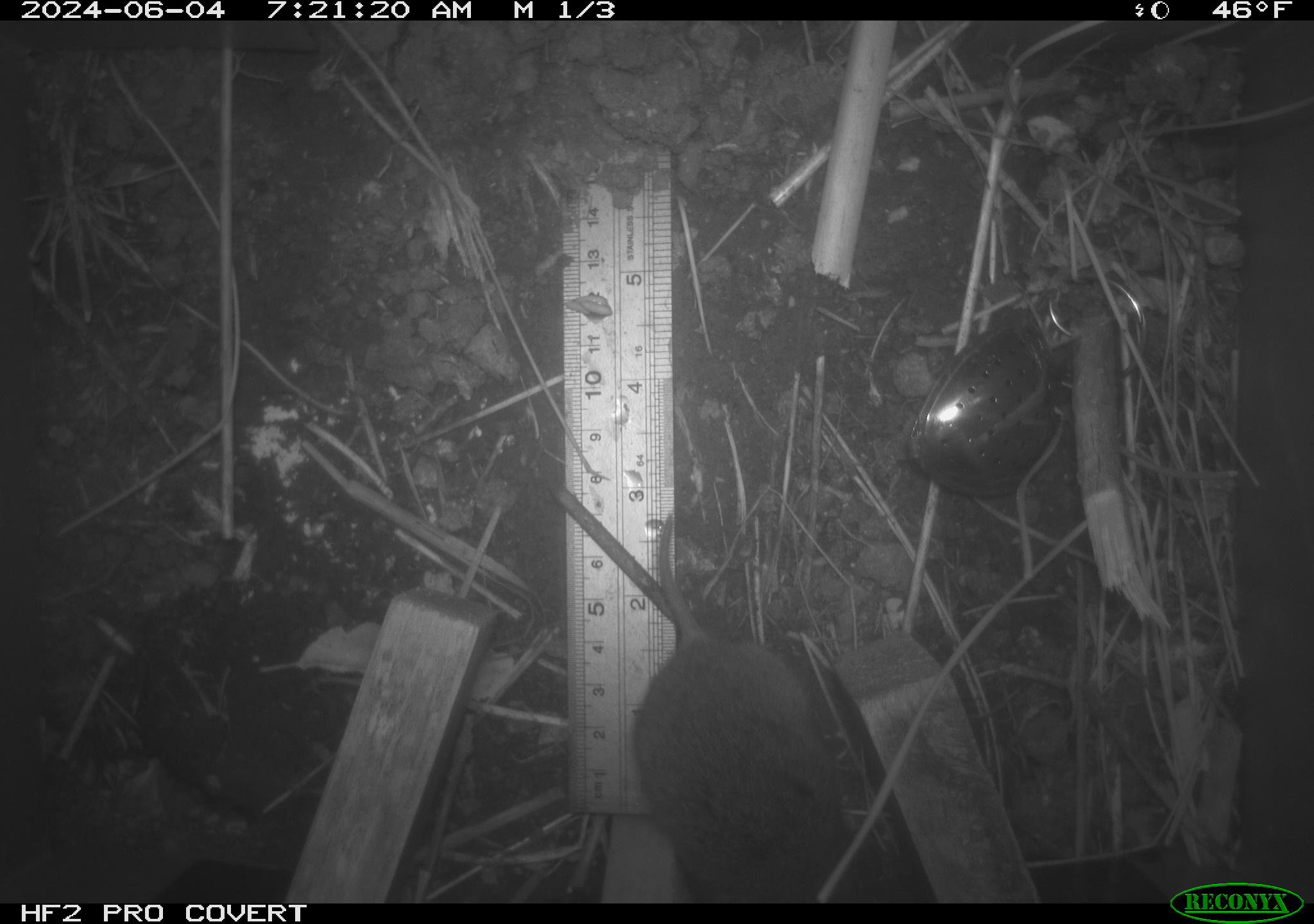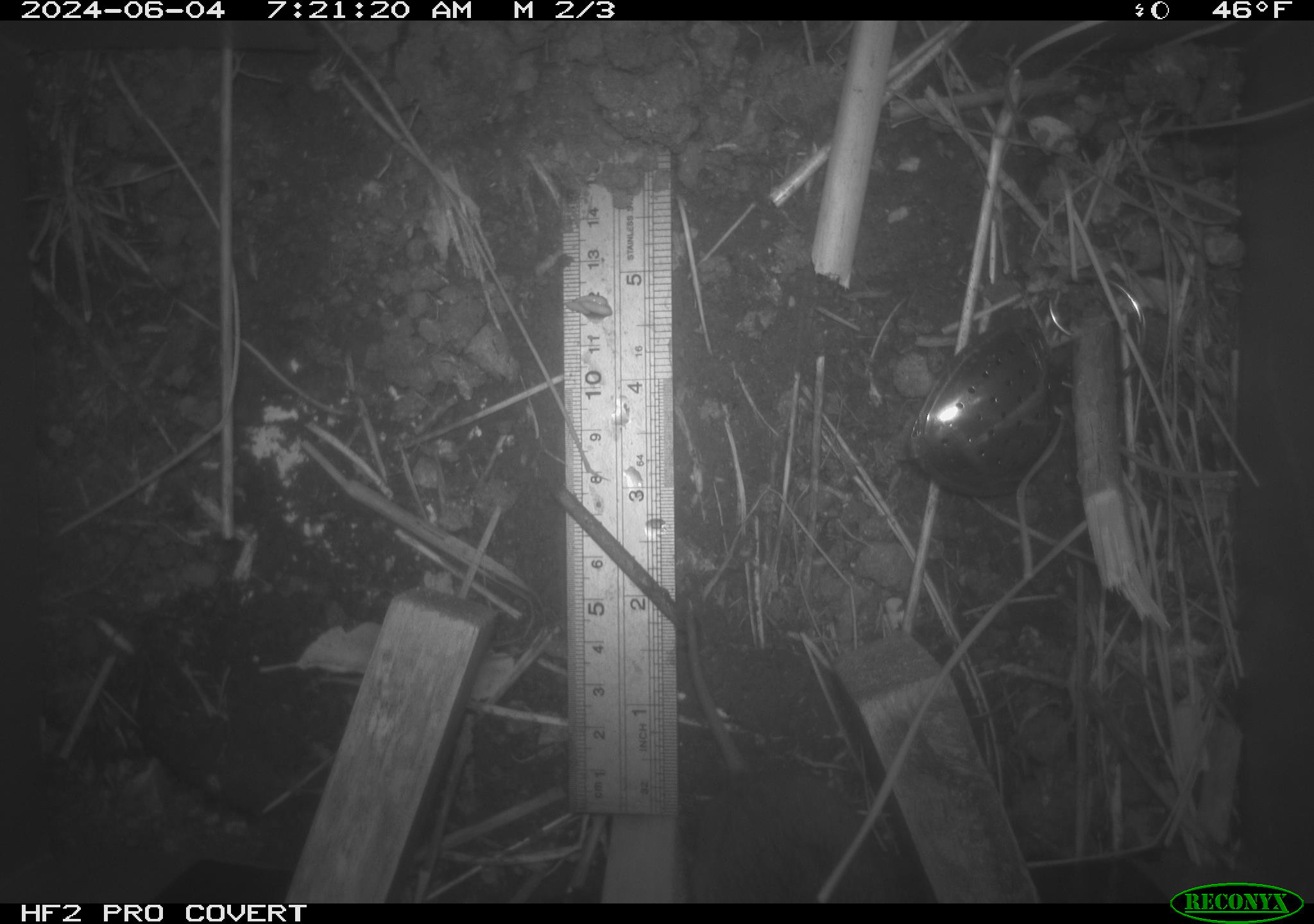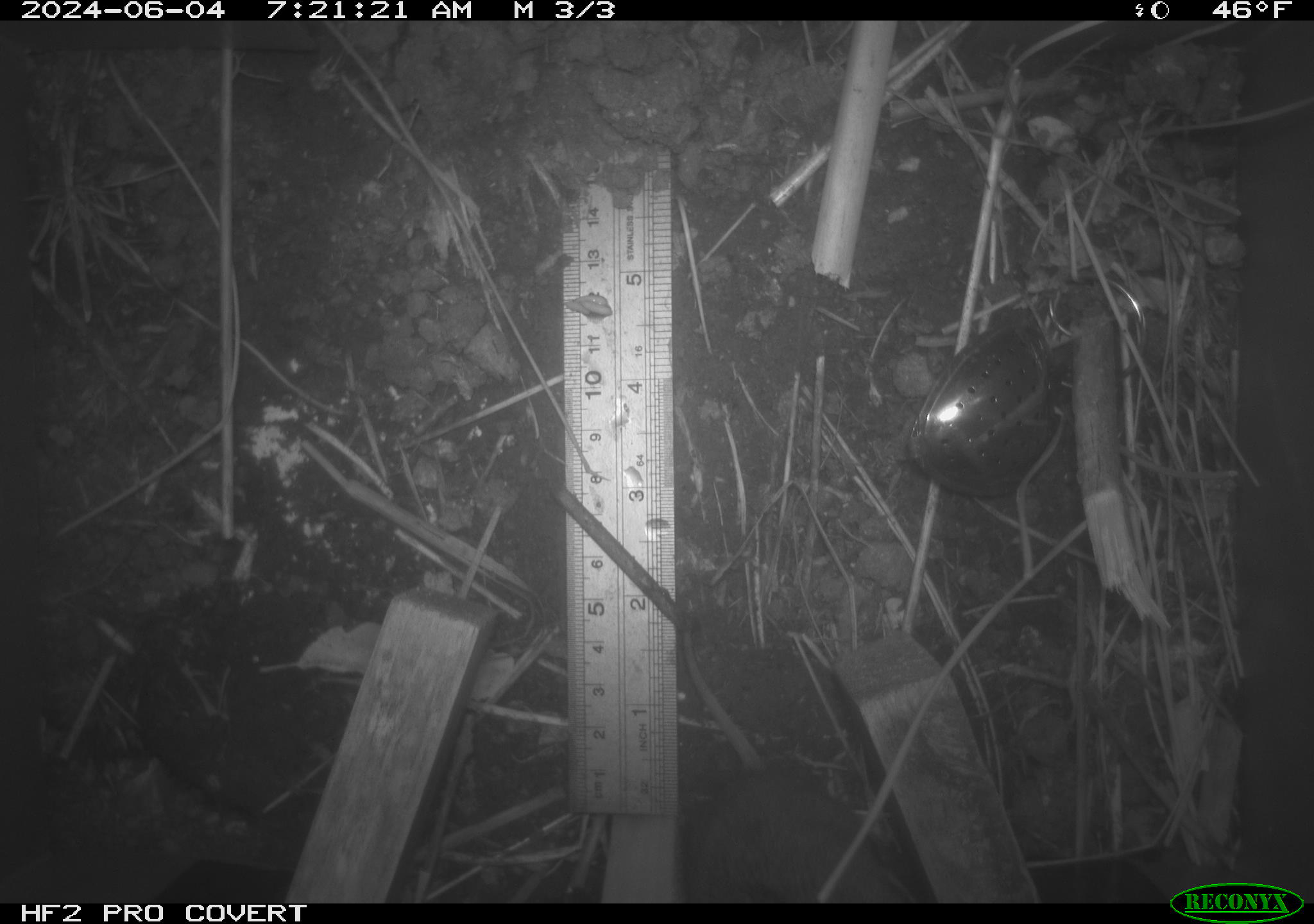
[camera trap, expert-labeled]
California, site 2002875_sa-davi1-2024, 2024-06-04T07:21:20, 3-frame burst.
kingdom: Animalia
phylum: Chordata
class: Mammalia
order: Rodentia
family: Cricetidae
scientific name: Arvicolinae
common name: voles, lemmings, and muskrats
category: arvicolinae subfamily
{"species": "arvicolinae subfamily (voles, lemmings, and muskrats) (Arvicolinae)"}